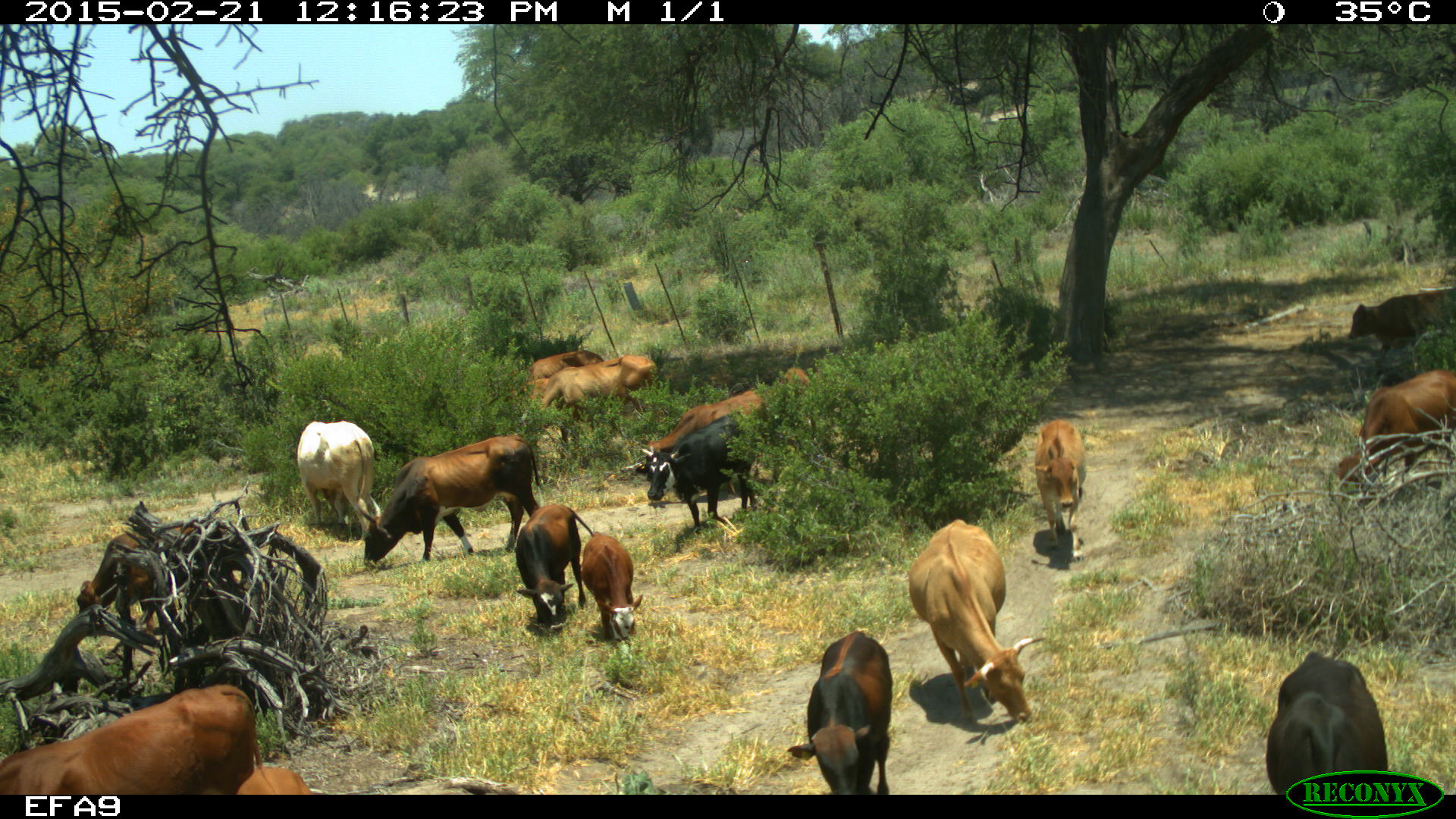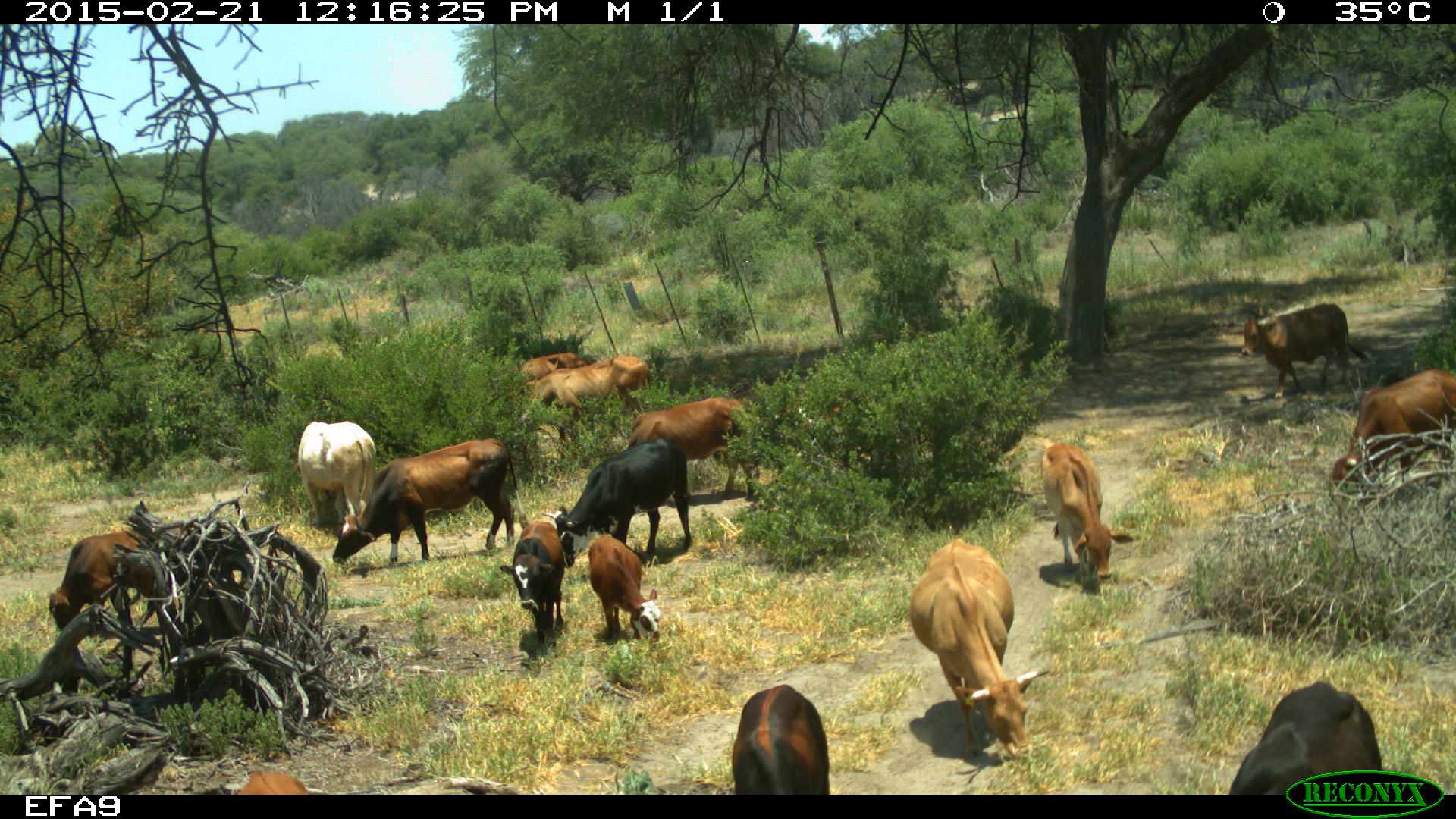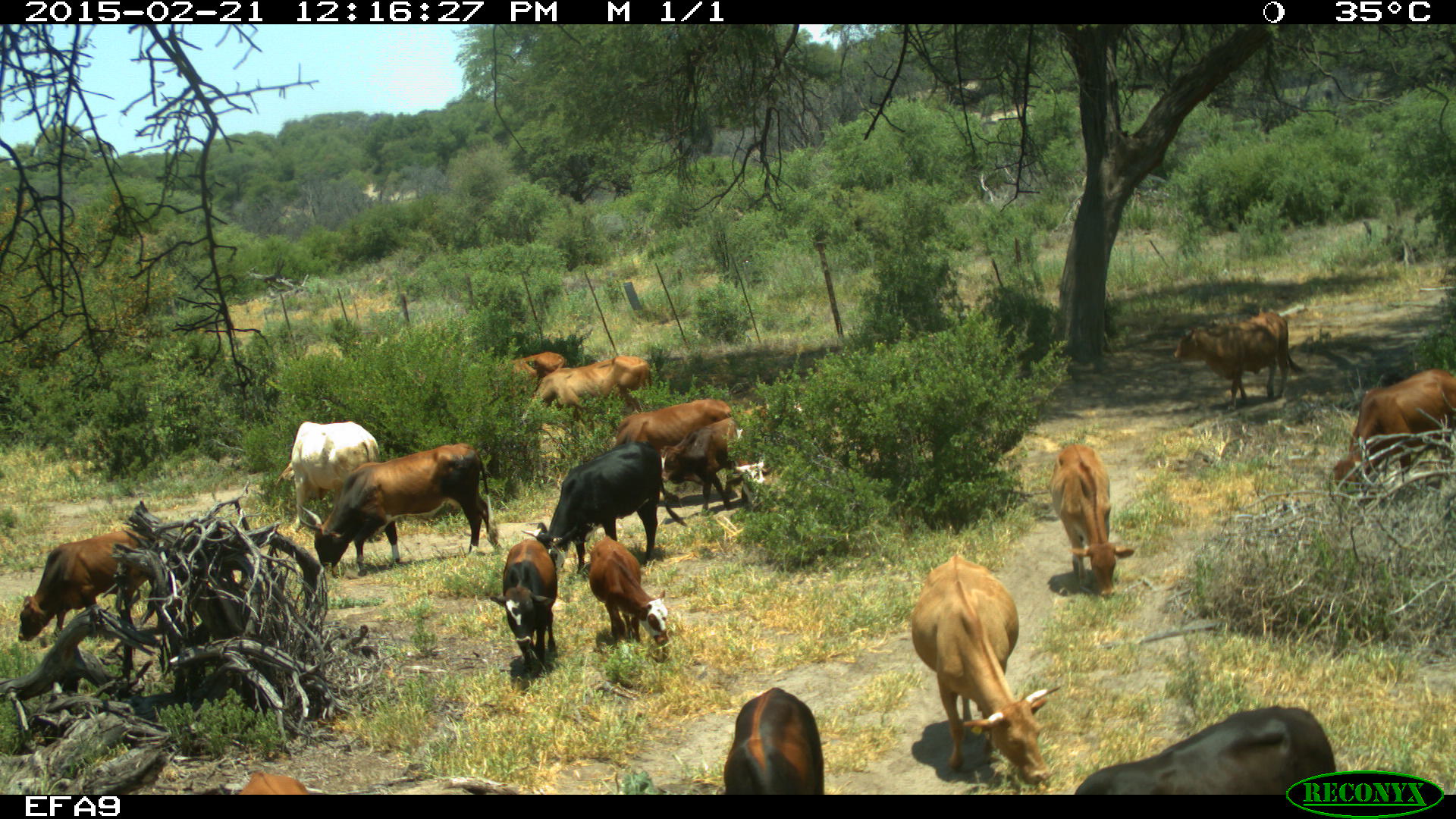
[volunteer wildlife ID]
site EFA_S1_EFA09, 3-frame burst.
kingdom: Animalia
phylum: Chordata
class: Mammalia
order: Artiodactyla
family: Bovidae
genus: Bos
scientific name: Bos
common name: cattle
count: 11-50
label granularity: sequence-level